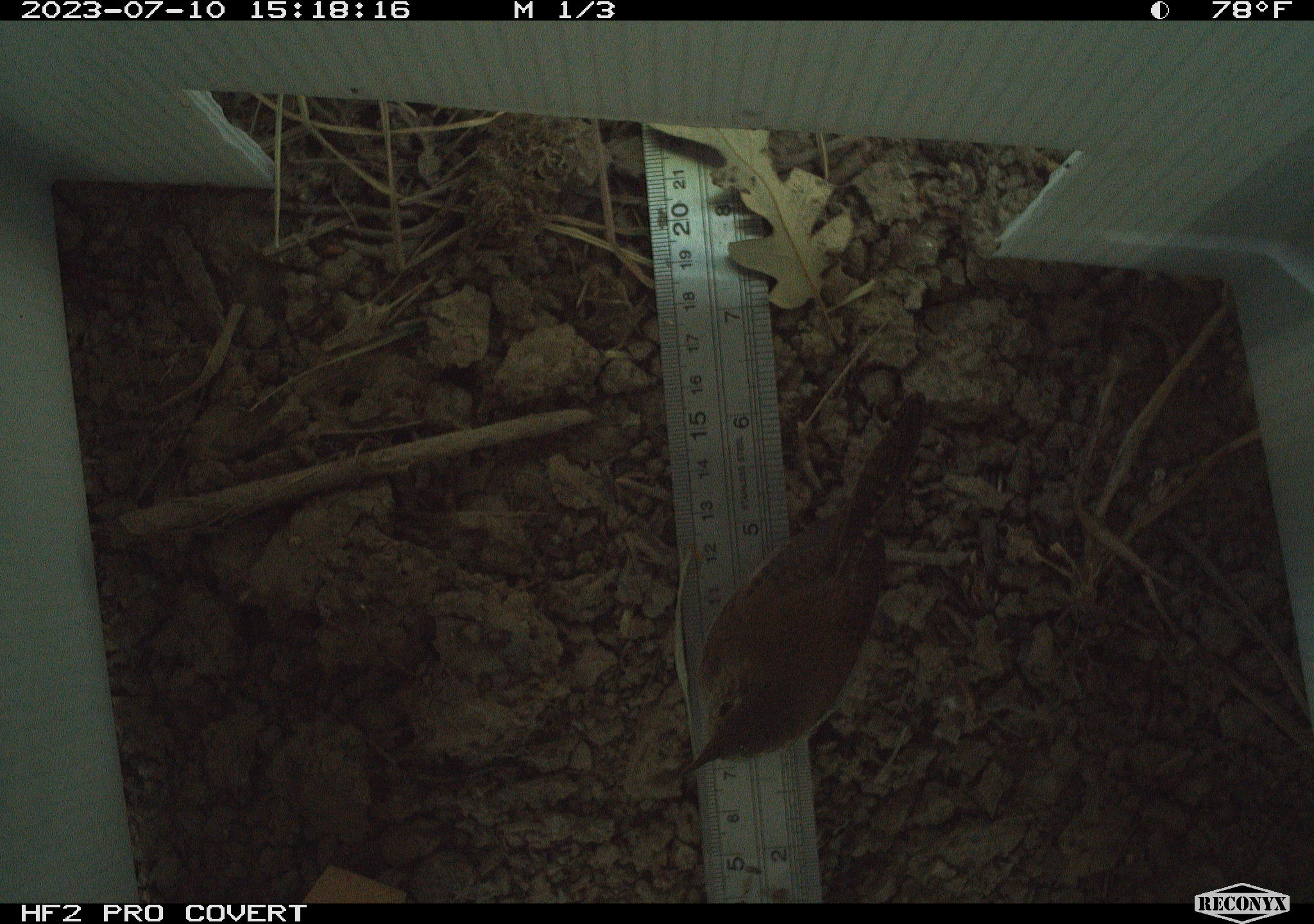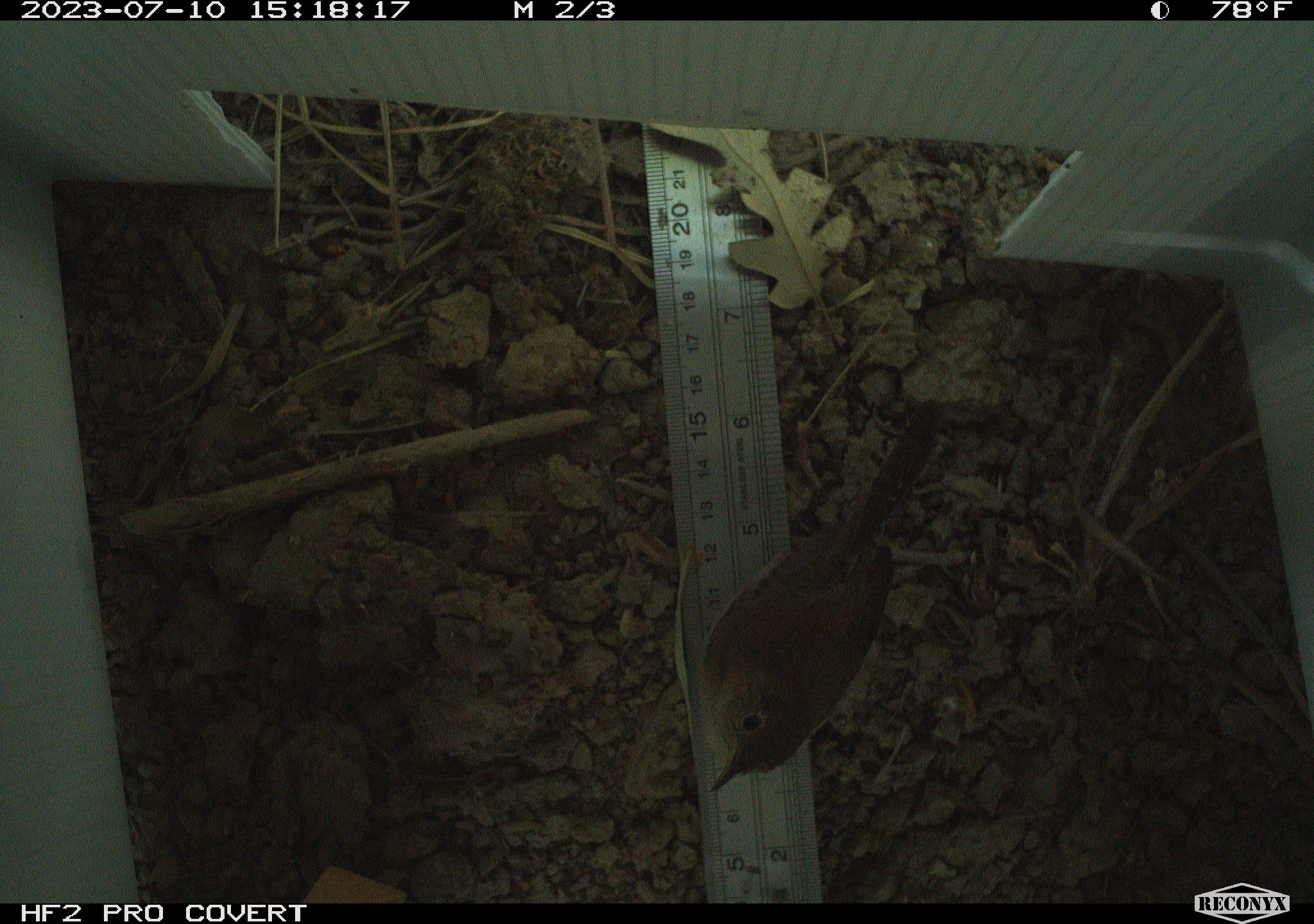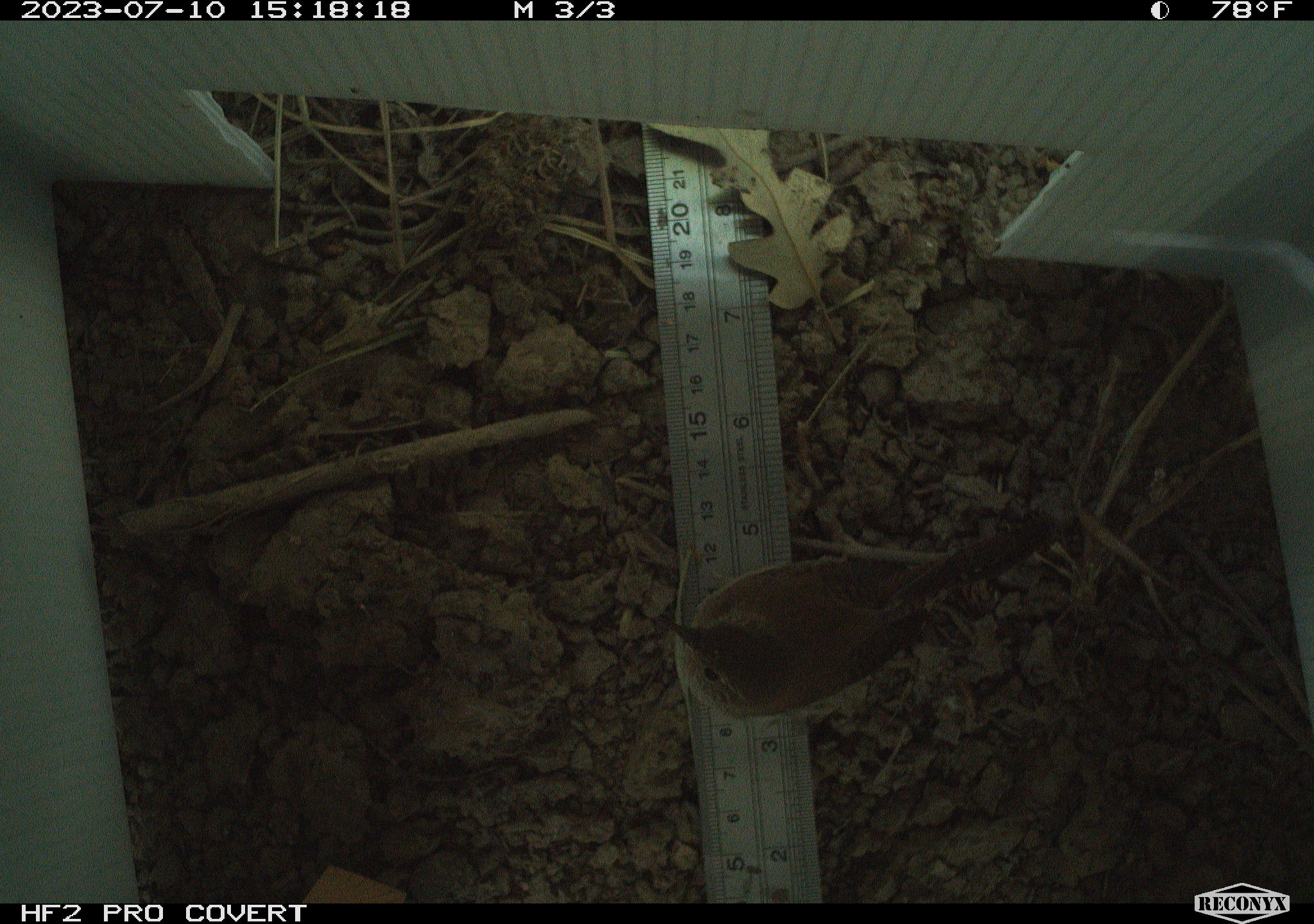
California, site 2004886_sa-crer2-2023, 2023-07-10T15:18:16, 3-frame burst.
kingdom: Animalia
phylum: Chordata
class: Aves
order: Passeriformes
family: Troglodytidae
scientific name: Troglodytidae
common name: wren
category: troglodytidae family